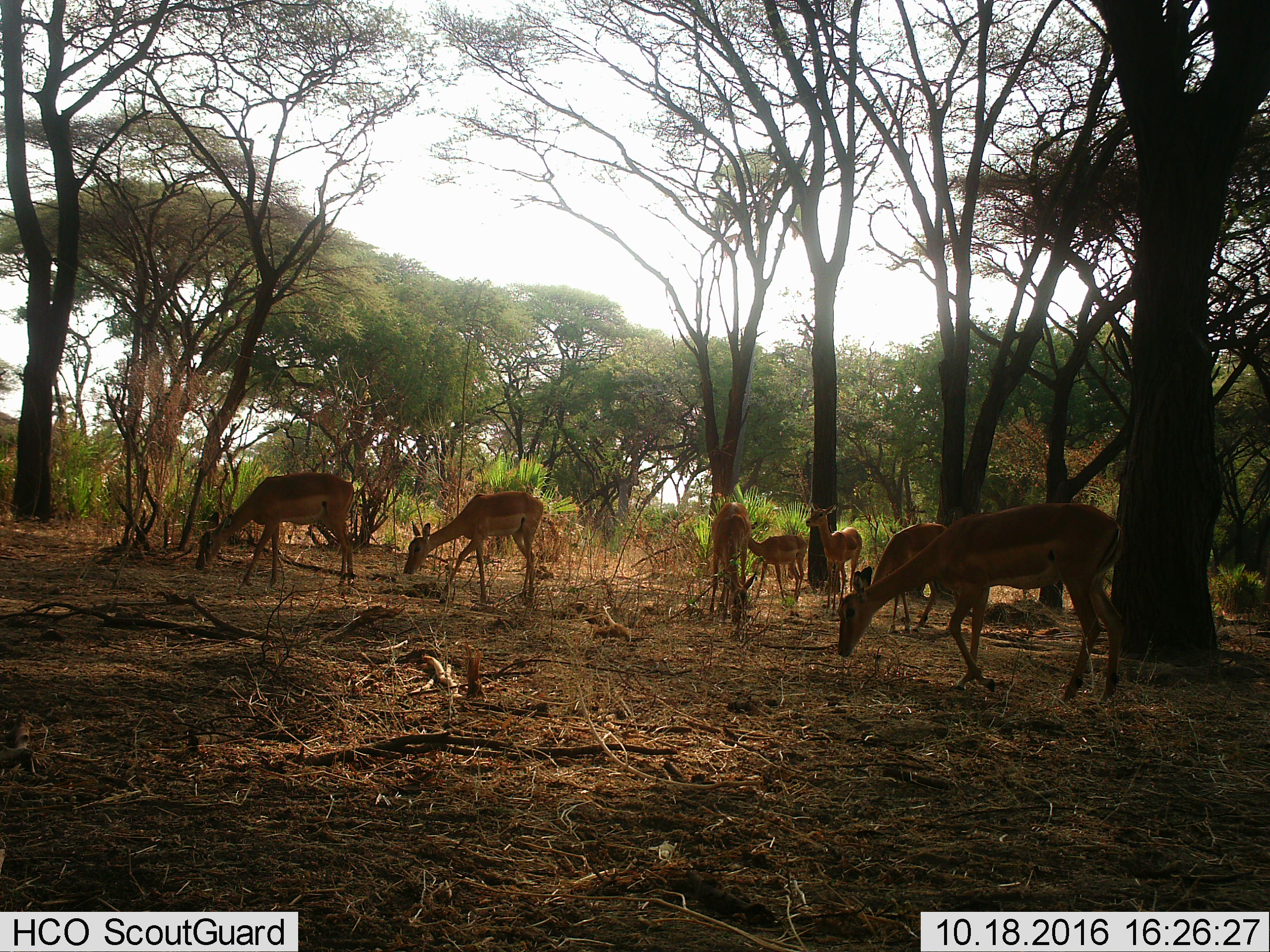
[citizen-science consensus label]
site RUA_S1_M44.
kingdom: Animalia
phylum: Chordata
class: Mammalia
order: Artiodactyla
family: Bovidae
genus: Aepyceros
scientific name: Aepyceros melampus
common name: impala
Impala (Aepyceros melampus), count 7. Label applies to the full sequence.